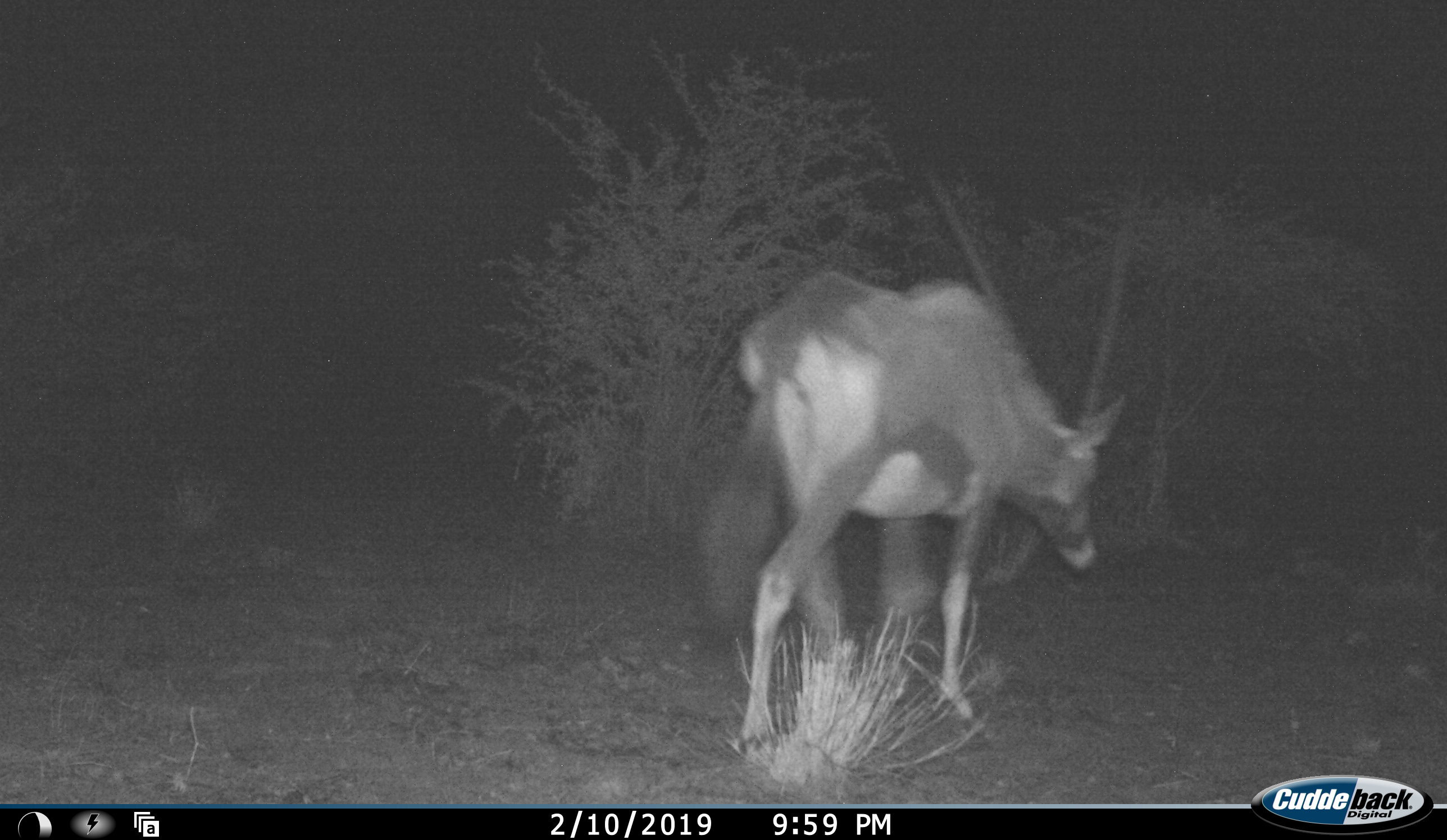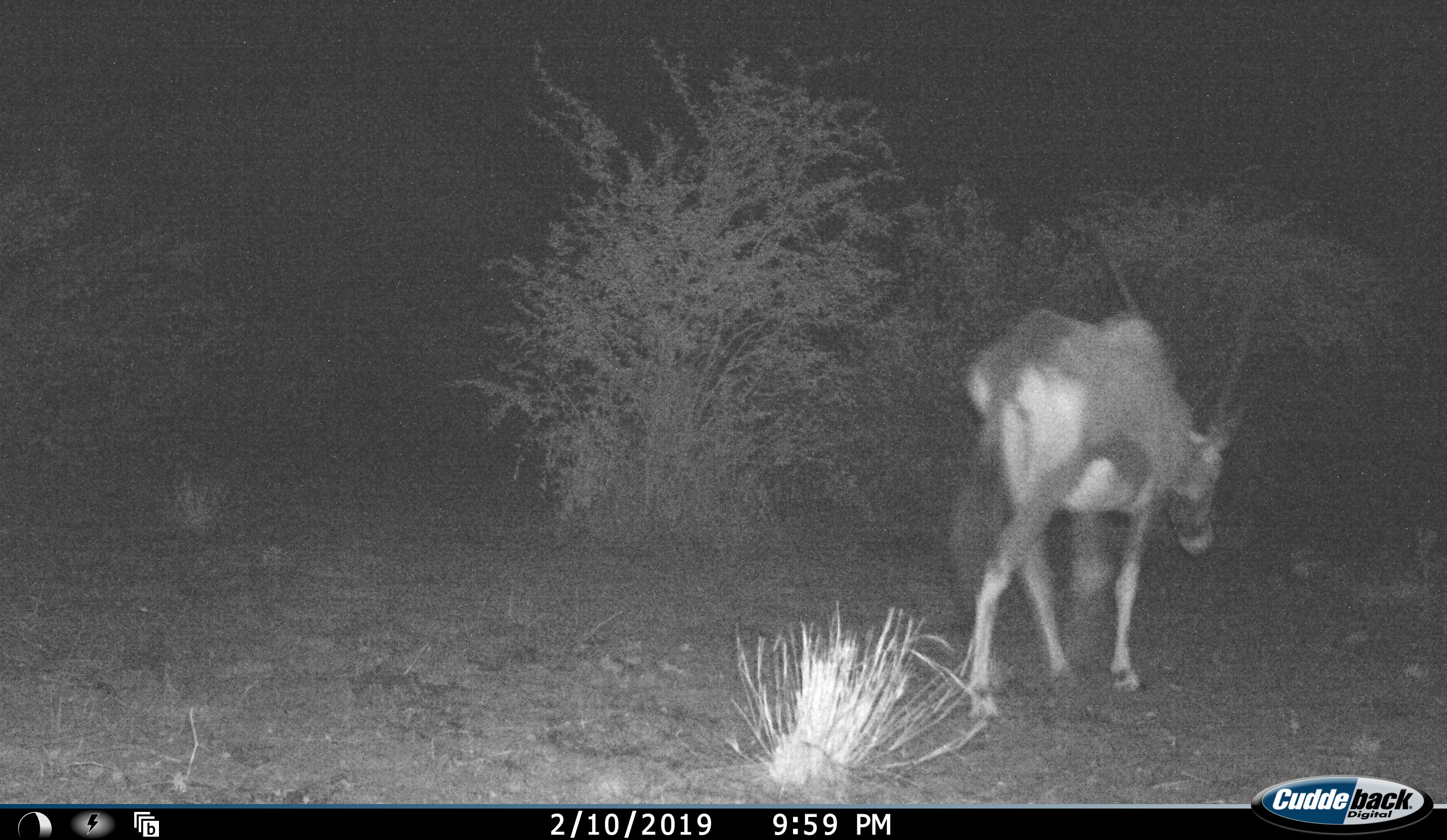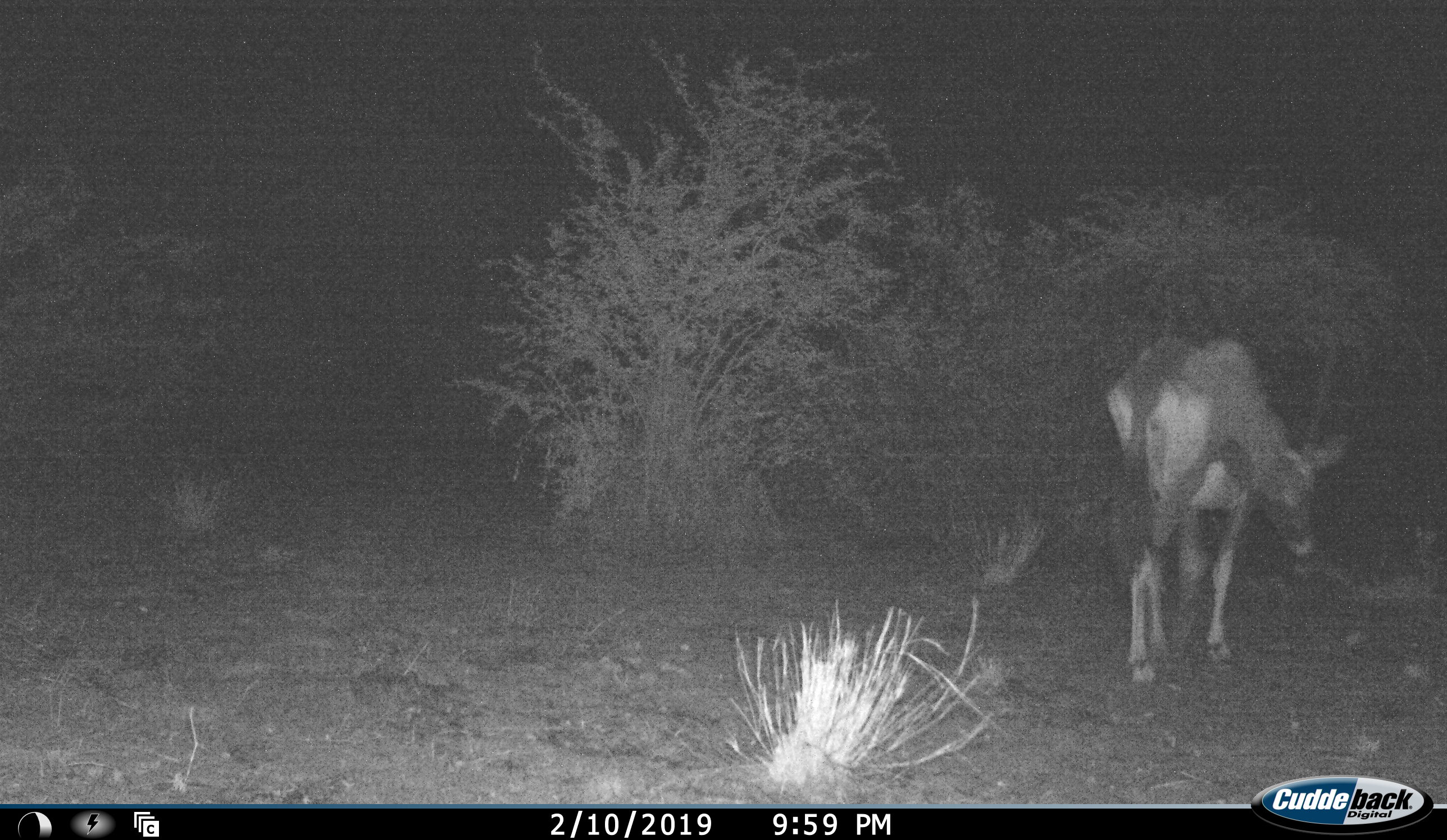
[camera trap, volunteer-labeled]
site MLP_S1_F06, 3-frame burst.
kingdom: Animalia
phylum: Chordata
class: Mammalia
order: Artiodactyla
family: Bovidae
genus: Oryx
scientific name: Oryx gazella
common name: gemsbok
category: oryx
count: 1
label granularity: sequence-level